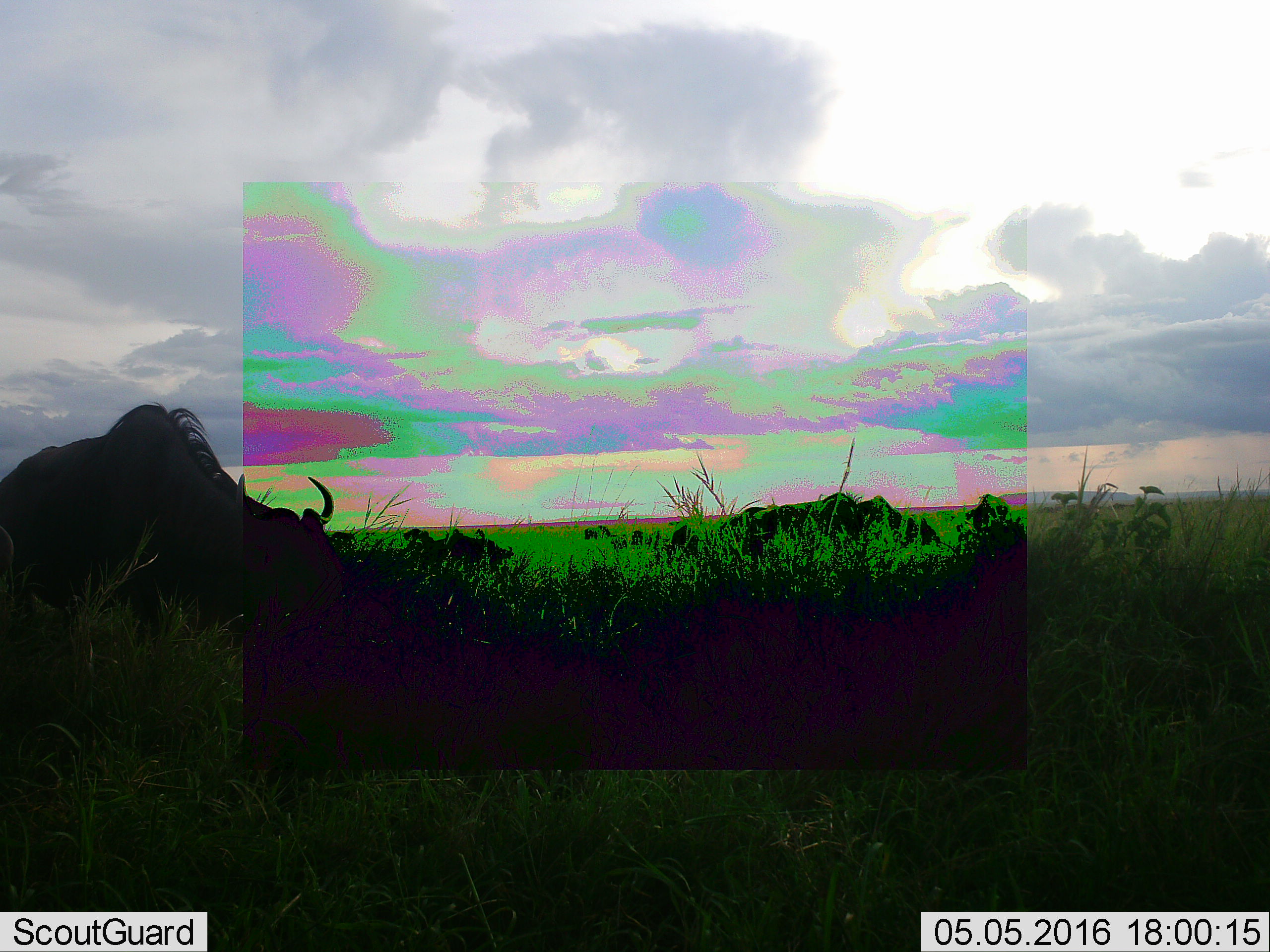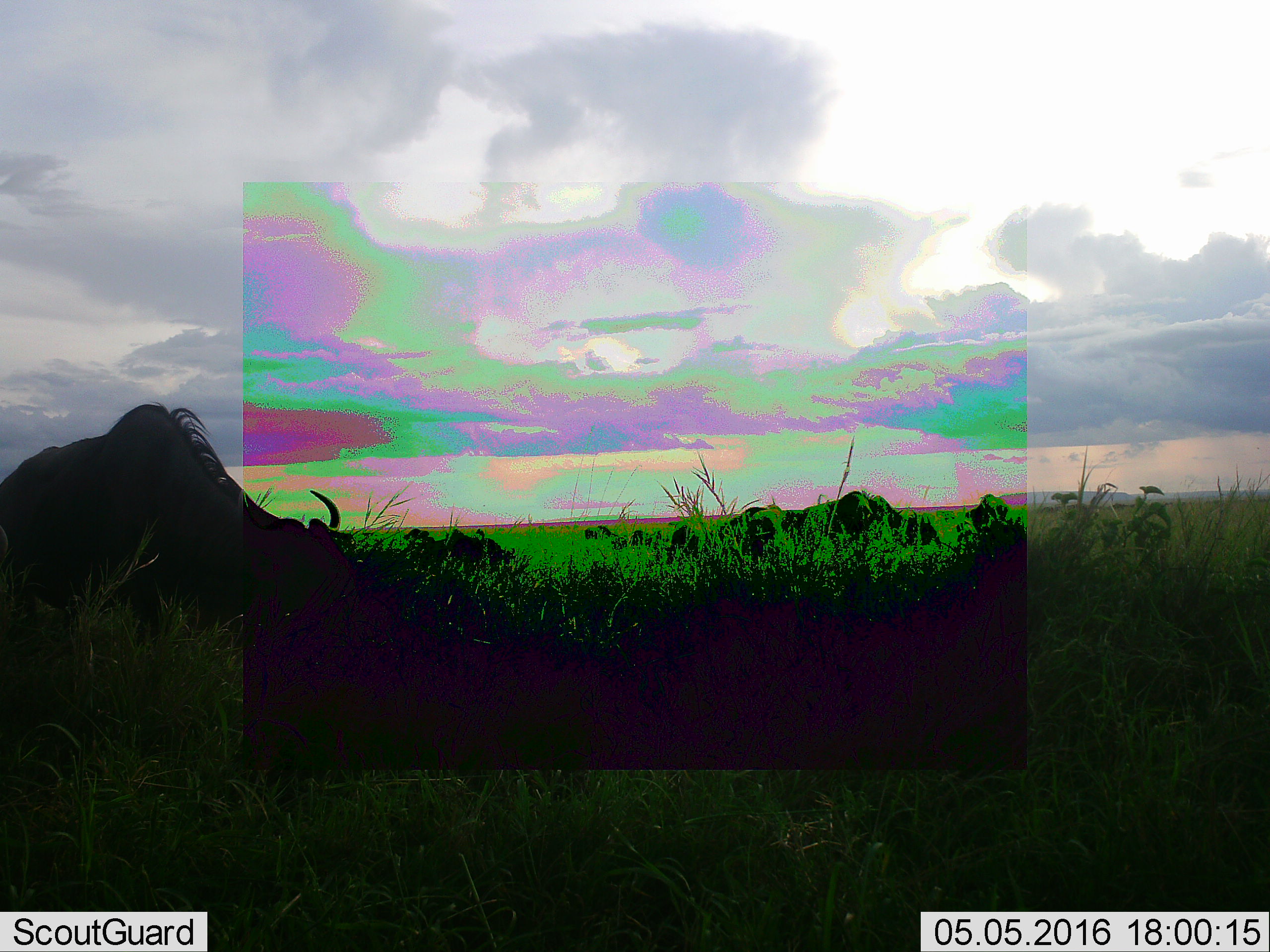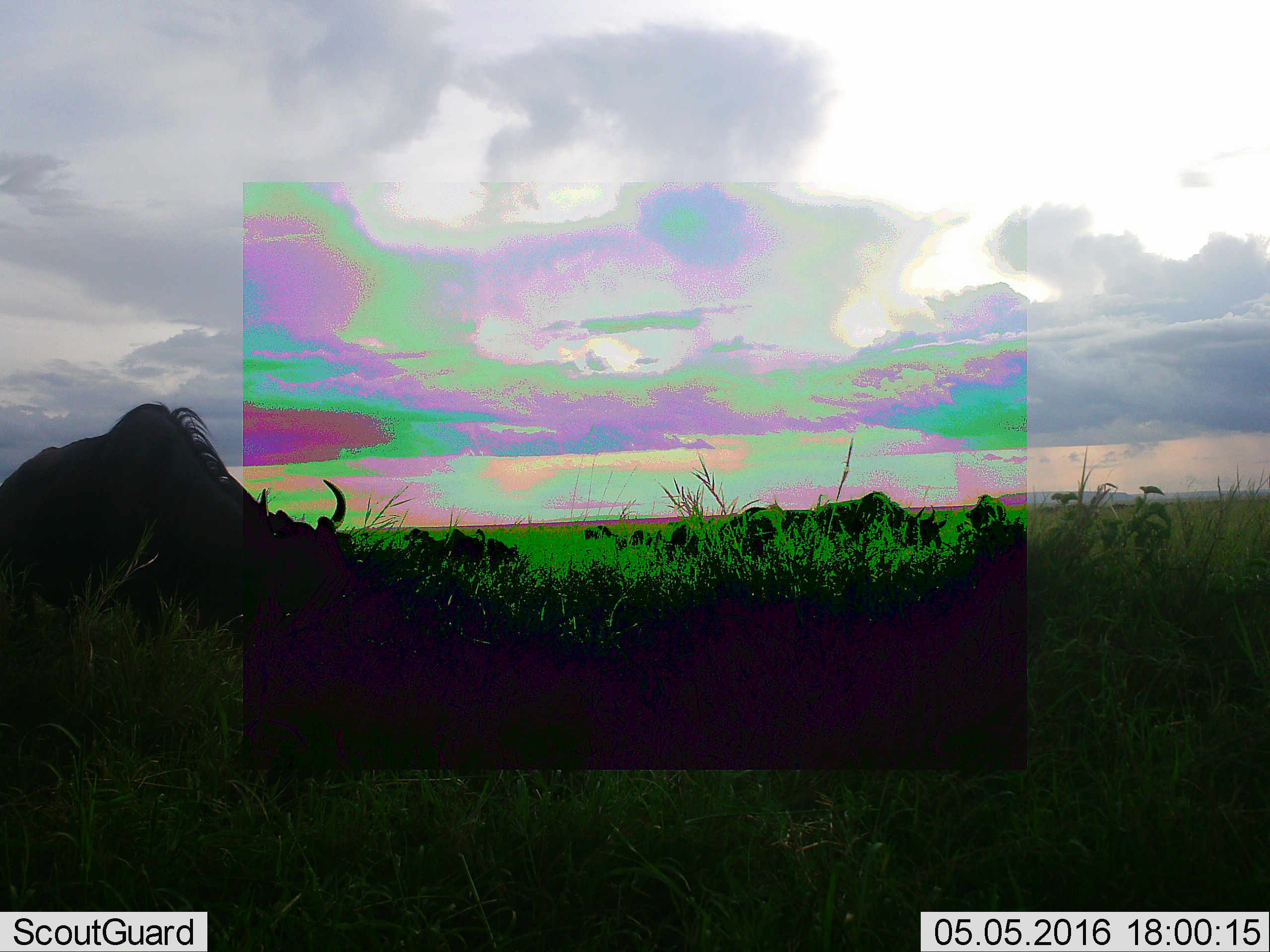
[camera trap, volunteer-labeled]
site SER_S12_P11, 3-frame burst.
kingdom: Animalia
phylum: Chordata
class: Mammalia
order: Artiodactyla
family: Bovidae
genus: Connochaetes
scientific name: Connochaetes taurinus taurinus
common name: blue wildebeest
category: wildebeestblue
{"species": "wildebeestblue (blue wildebeest) (Connochaetes taurinus taurinus)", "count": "4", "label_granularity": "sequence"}